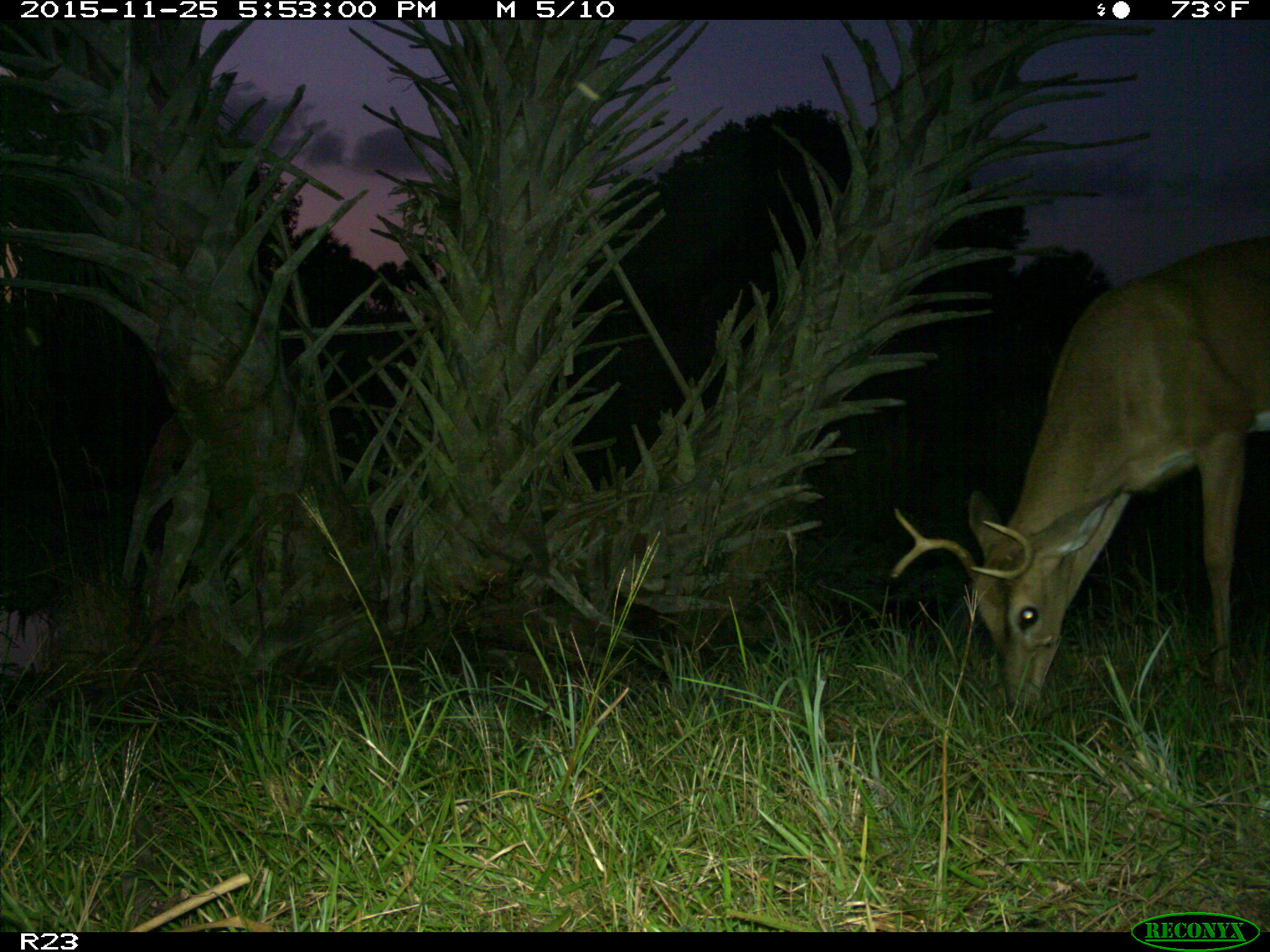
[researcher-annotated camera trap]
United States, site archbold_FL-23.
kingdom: Animalia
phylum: Chordata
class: Mammalia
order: Artiodactyla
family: Cervidae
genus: Odocoileus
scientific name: Odocoileus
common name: deer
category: unidentified deer